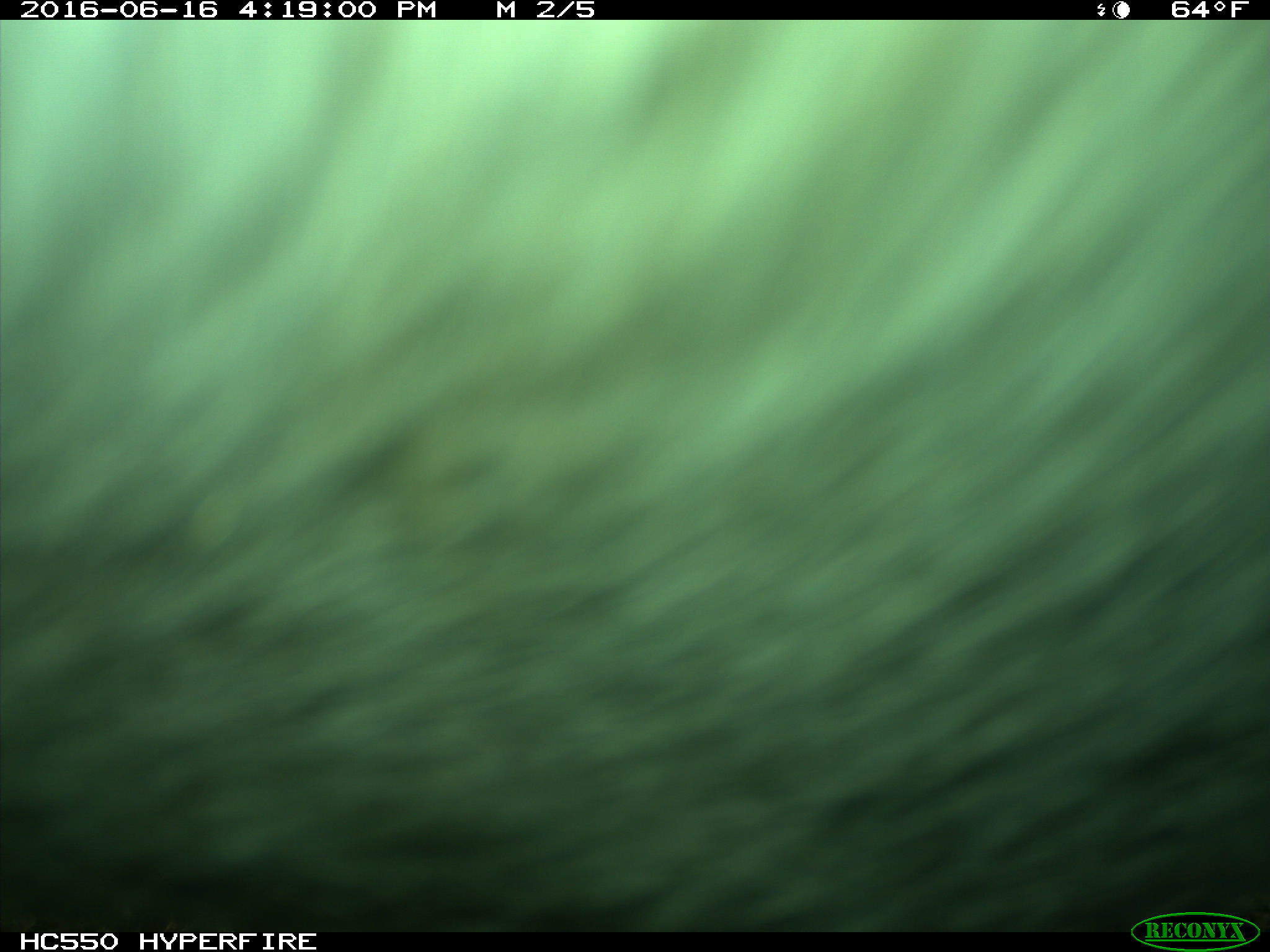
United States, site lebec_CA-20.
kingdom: Animalia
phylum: Chordata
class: Mammalia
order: Artiodactyla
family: Bovidae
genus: Bos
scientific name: Bos taurus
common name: domestic cow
Bos taurus (domestic cow).